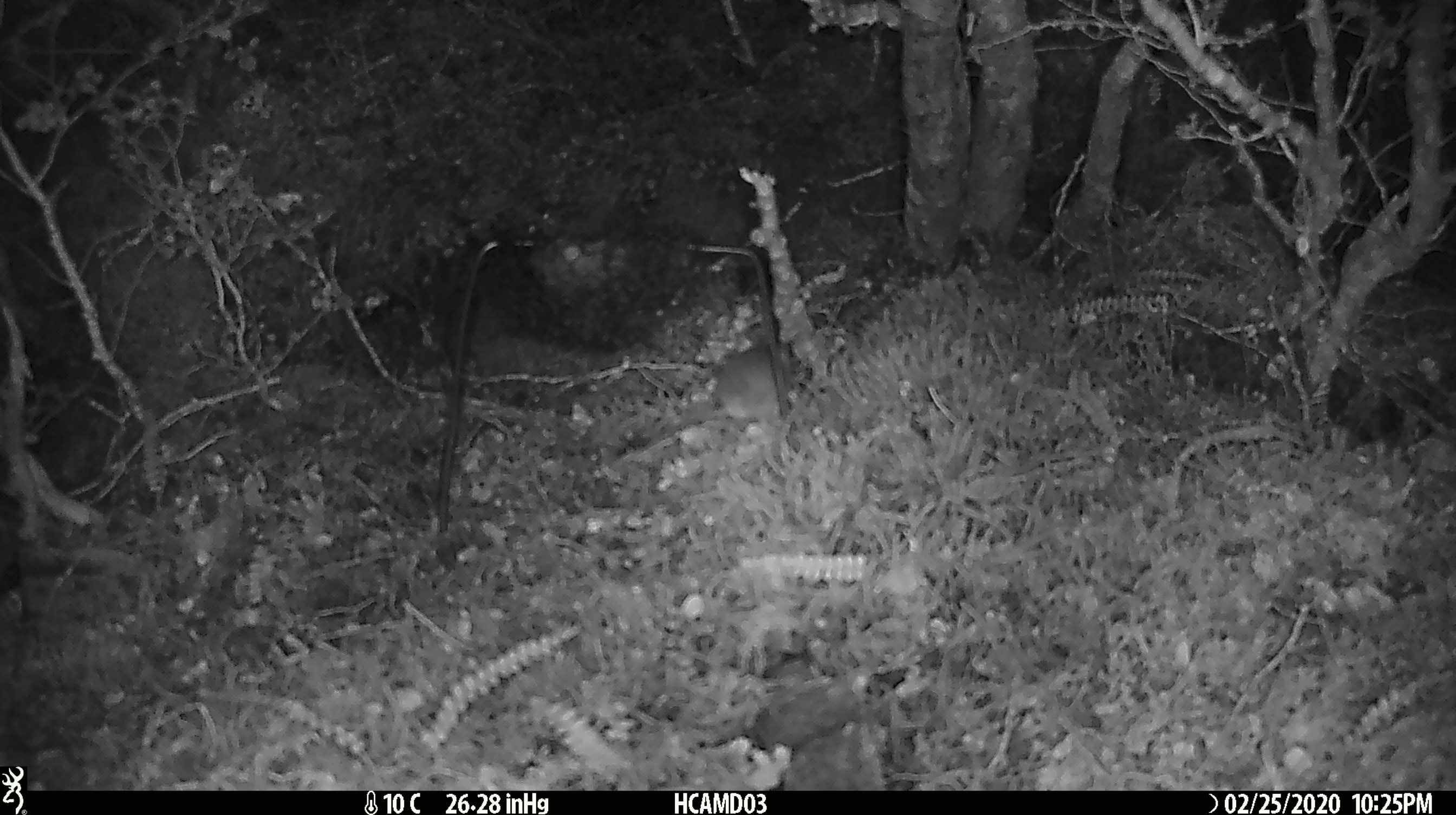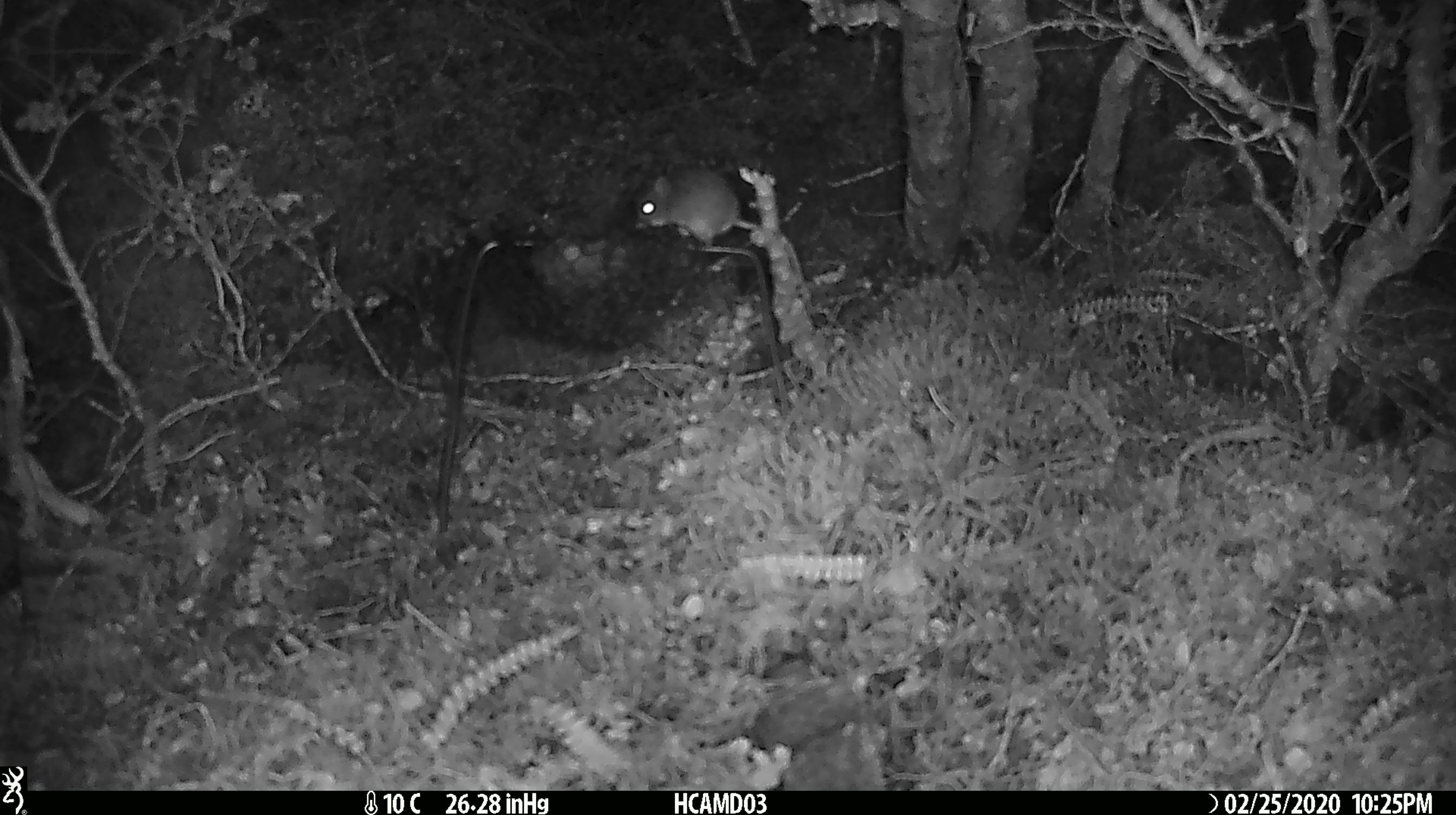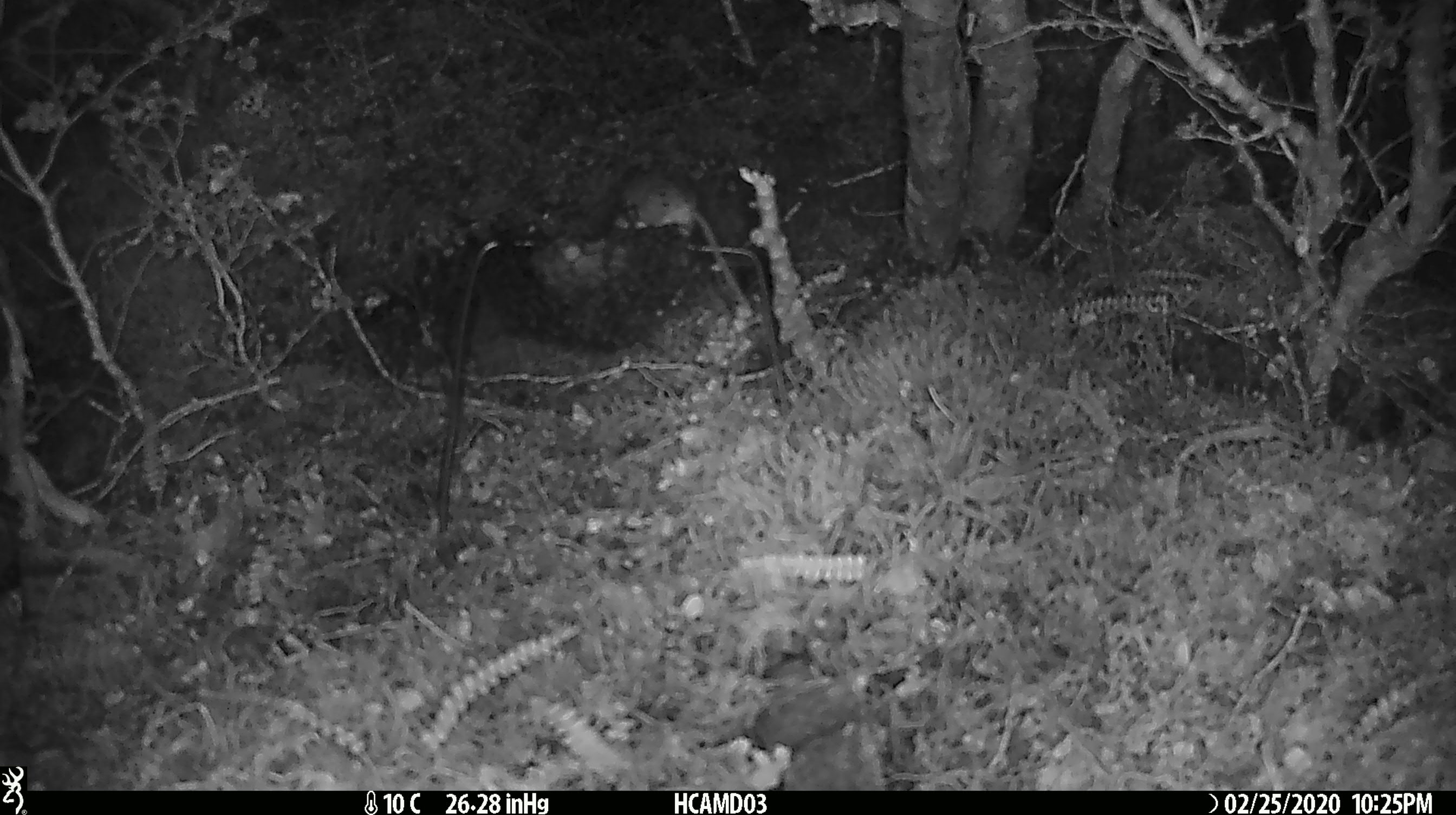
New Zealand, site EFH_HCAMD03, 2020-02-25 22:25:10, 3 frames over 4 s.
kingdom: Animalia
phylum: Chordata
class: Mammalia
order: Rodentia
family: Muridae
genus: Mus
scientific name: Mus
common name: mouse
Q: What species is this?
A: Mouse (Mus).